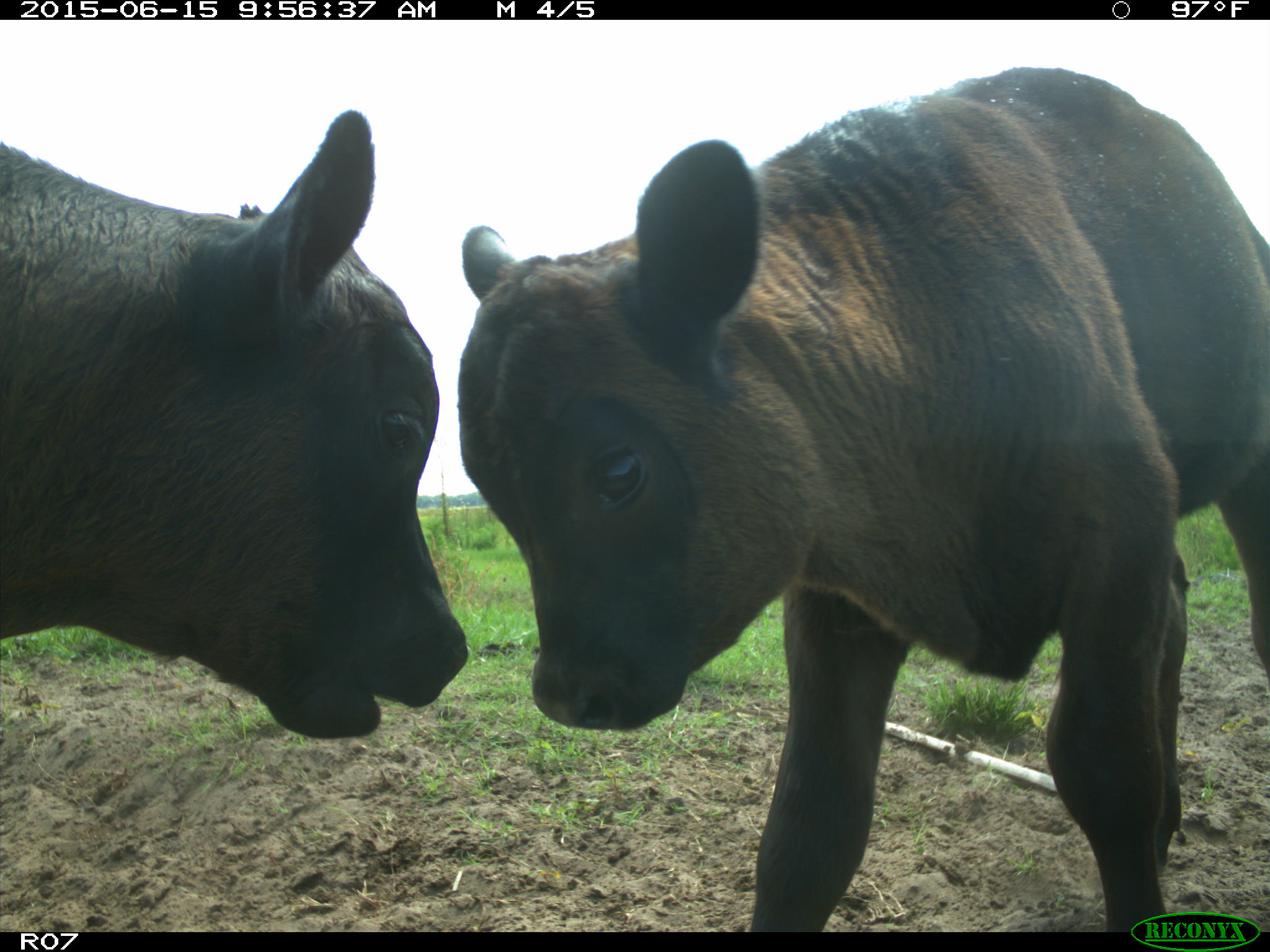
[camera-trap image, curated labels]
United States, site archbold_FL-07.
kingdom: Animalia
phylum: Chordata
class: Mammalia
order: Artiodactyla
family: Bovidae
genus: Bos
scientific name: Bos taurus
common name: domestic cow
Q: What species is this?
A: Bos taurus (domestic cow).